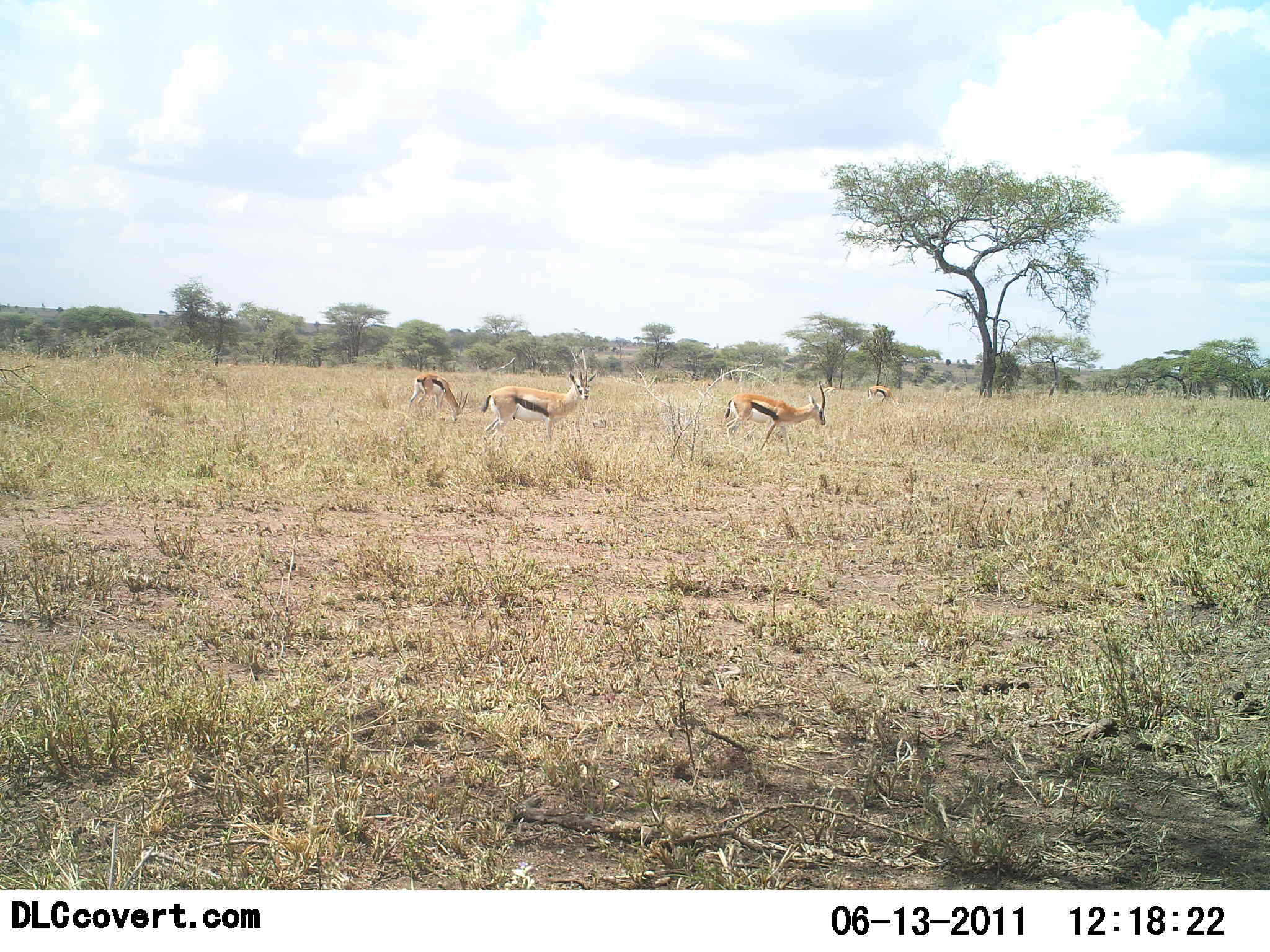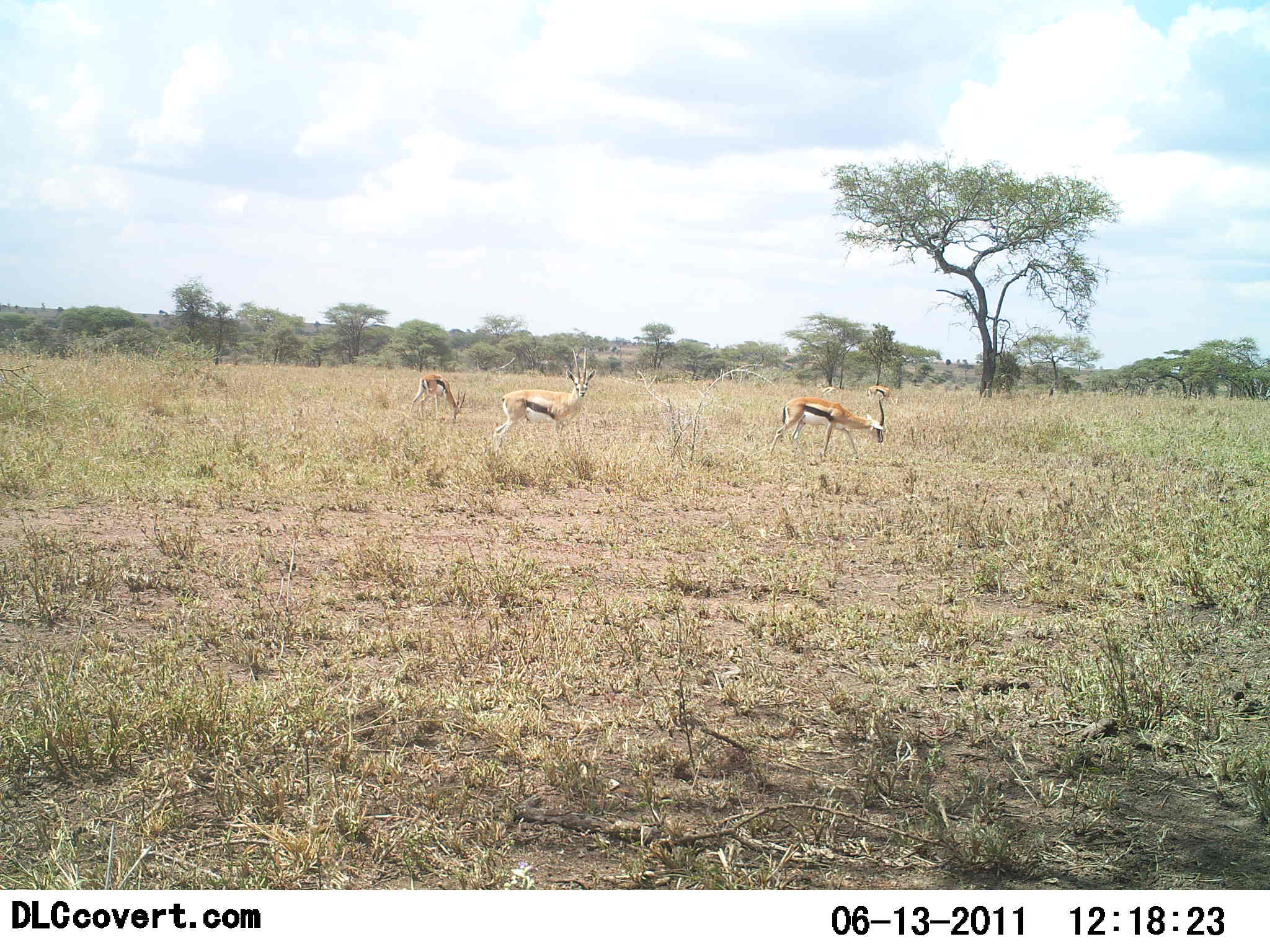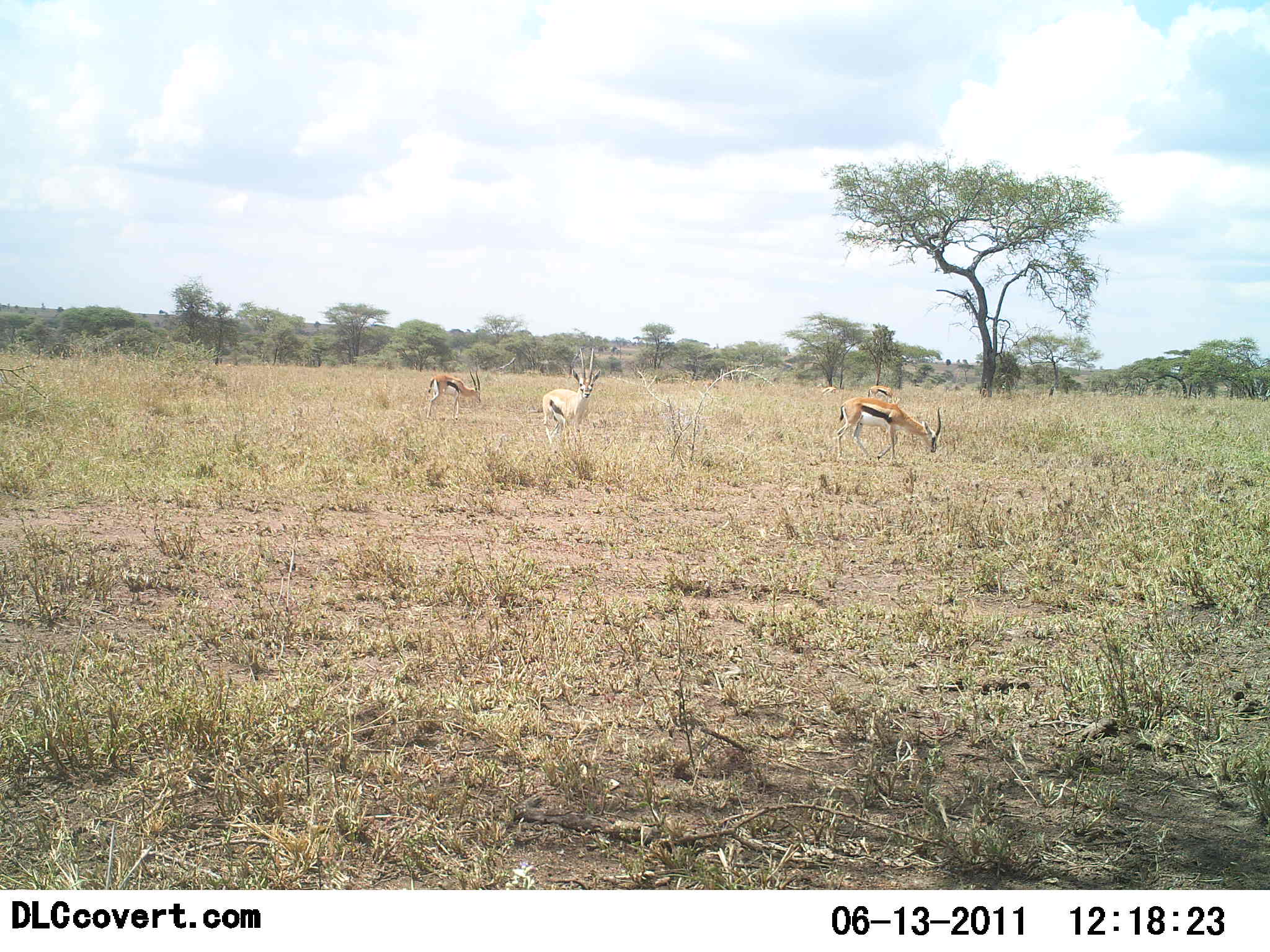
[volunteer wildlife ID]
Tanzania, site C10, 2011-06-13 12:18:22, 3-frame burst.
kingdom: Animalia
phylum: Chordata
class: Mammalia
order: Artiodactyla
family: Bovidae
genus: Eudorcas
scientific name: Eudorcas thomsonii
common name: thomson's gazelle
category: gazellethomsons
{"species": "gazellethomsons (thomson's gazelle) (Eudorcas thomsonii)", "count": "4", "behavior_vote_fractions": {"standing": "55%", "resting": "0%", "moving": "45%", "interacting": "0%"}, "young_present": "0%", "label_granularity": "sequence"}